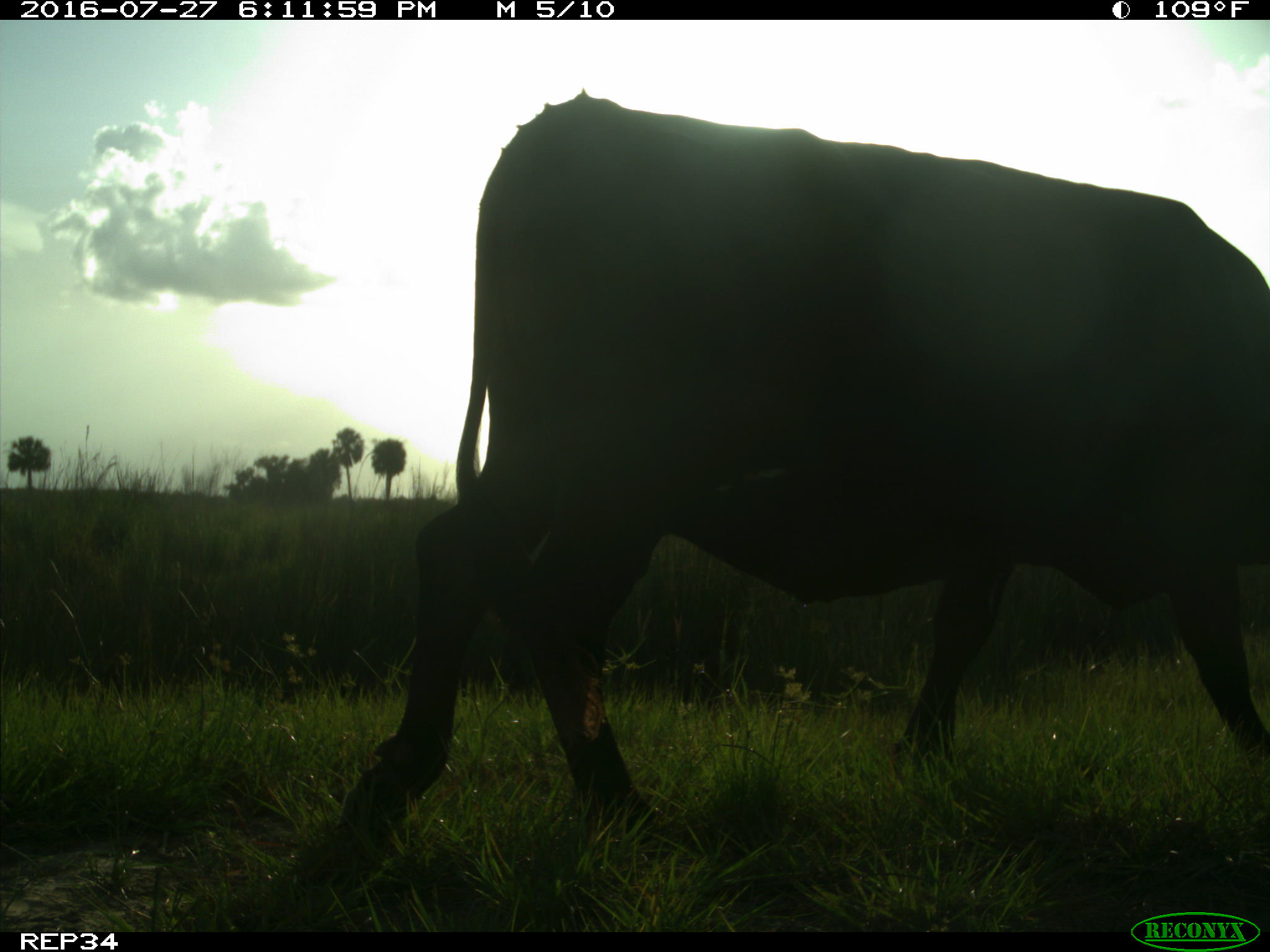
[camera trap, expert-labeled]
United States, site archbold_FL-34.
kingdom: Animalia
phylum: Chordata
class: Mammalia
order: Artiodactyla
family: Bovidae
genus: Bos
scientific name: Bos taurus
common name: domestic cow